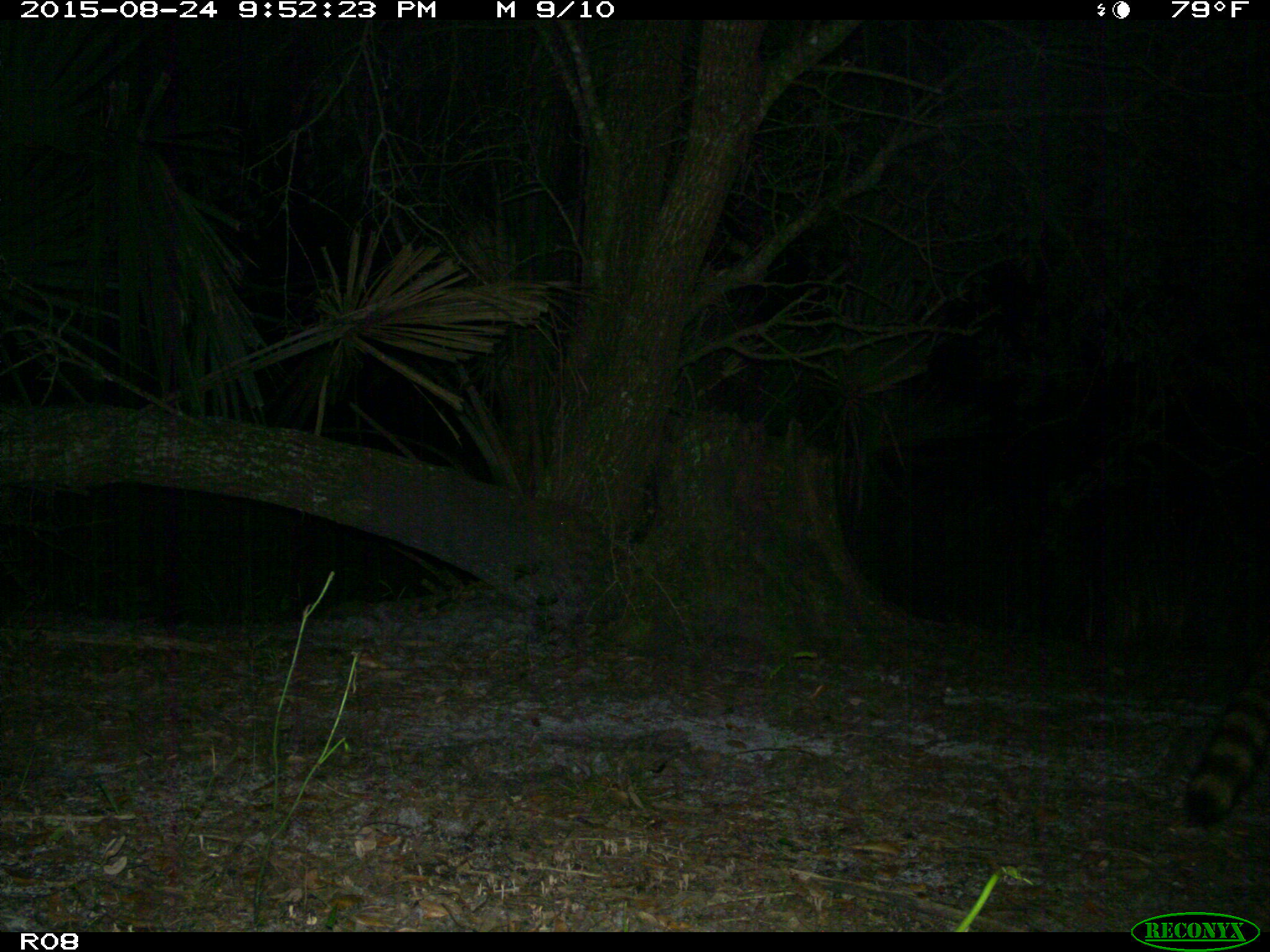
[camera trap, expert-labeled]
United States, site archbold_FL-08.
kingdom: Animalia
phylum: Chordata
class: Mammalia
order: Carnivora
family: Procyonidae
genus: Procyon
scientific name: Procyon lotor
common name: common raccoon